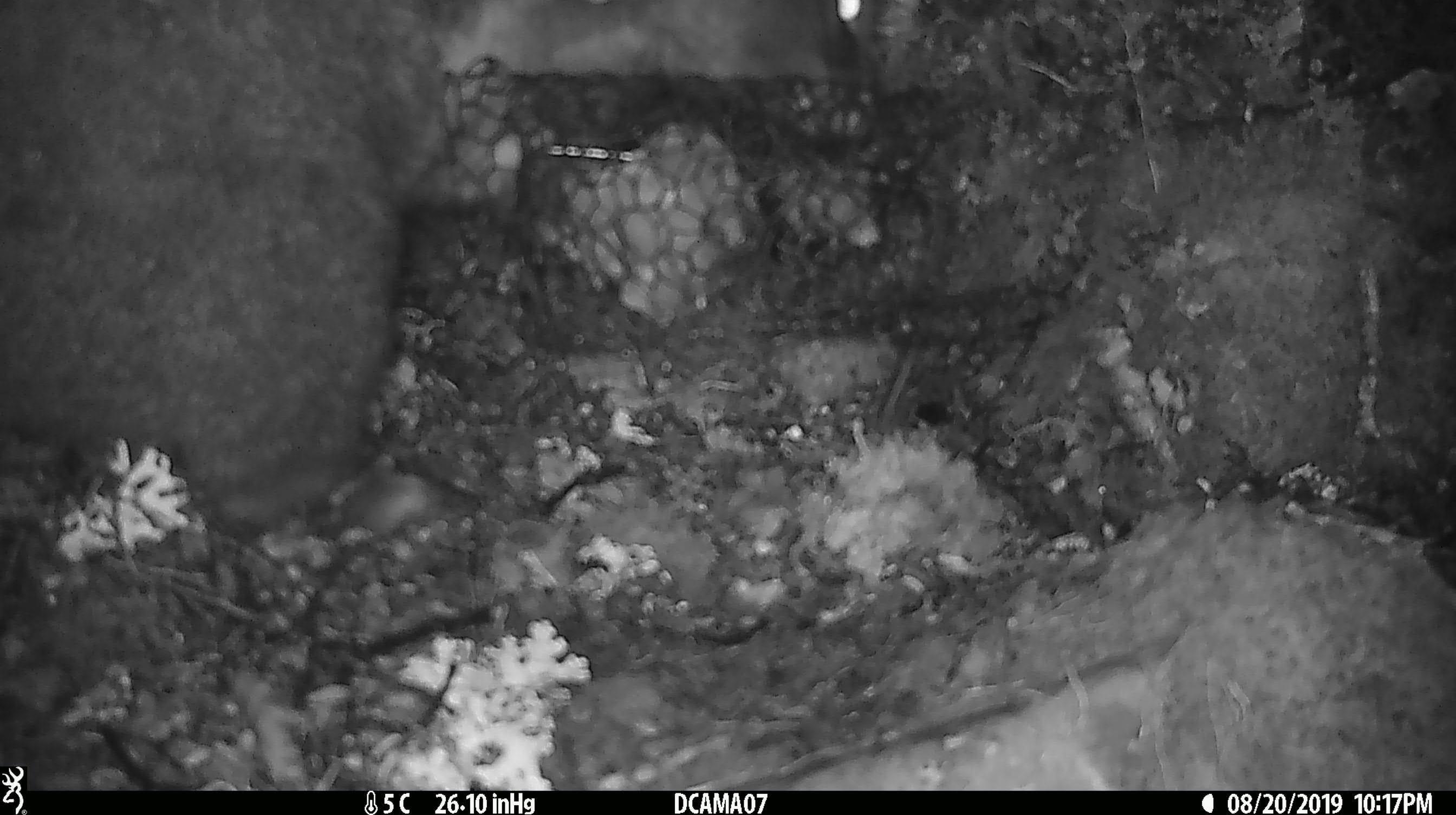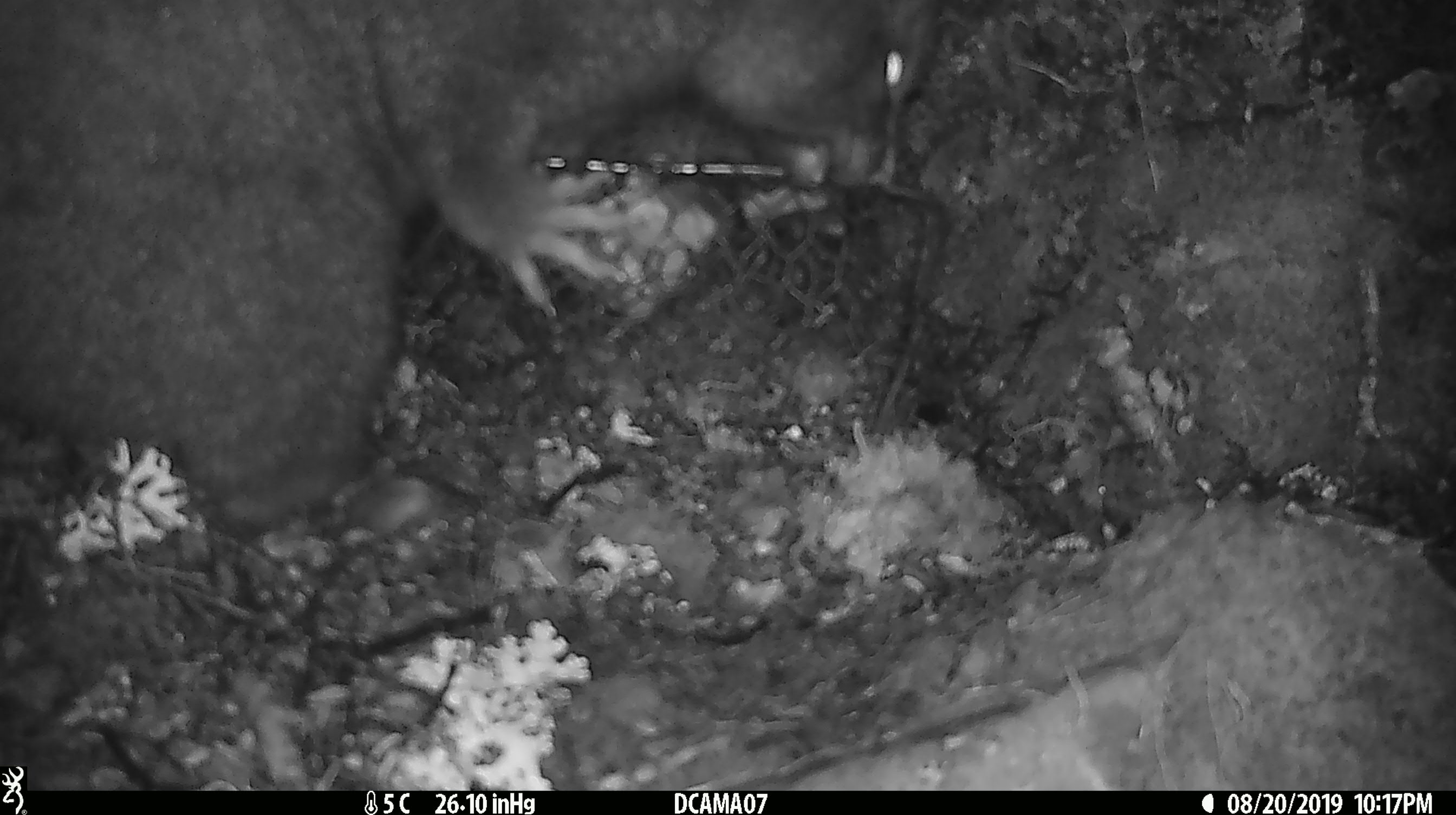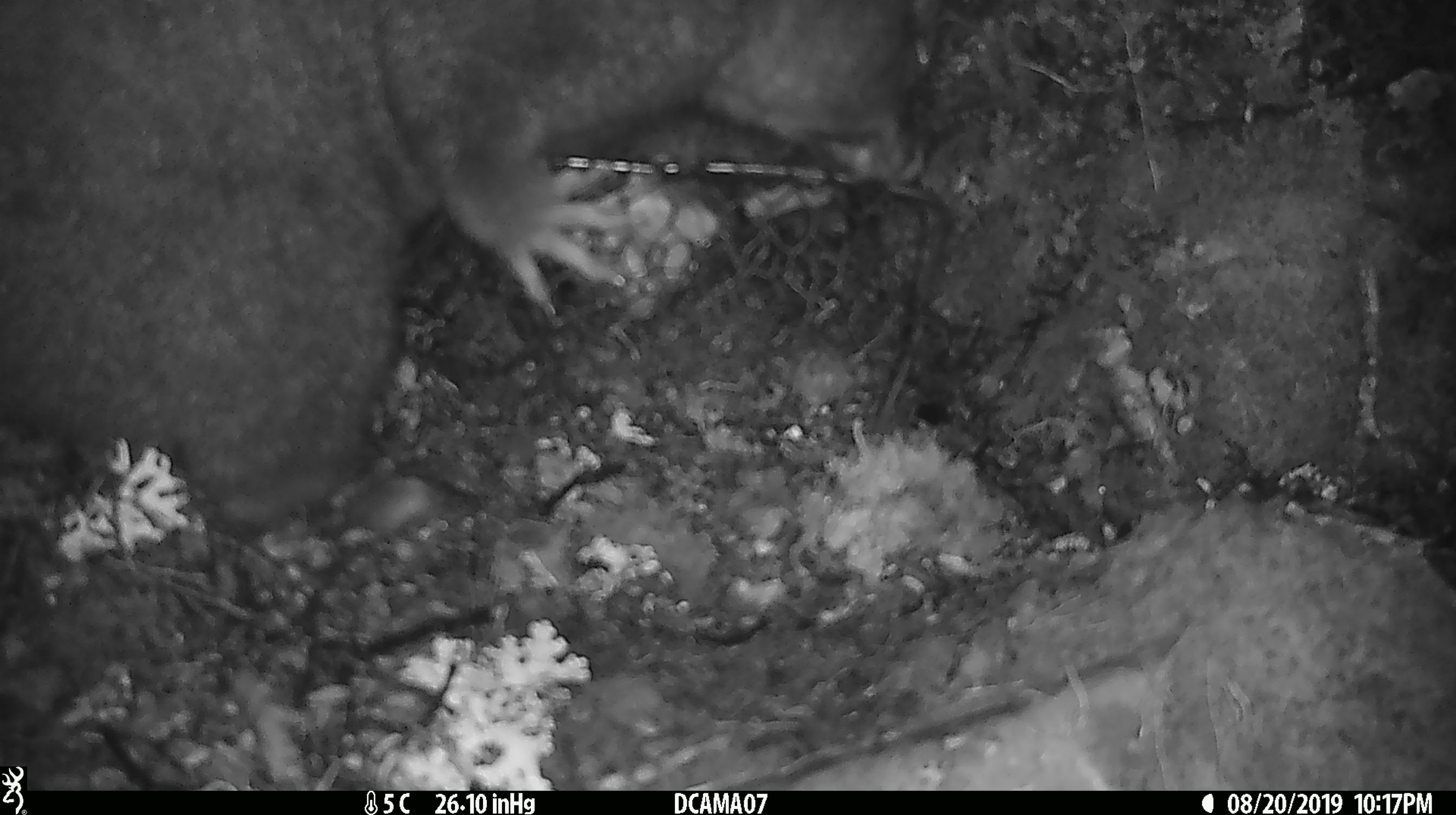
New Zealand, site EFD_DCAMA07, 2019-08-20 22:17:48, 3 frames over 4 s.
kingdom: Animalia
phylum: Chordata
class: Mammalia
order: Diprotodontia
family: Phalangeridae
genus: Trichosurus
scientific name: Trichosurus vulpecula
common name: common brushtail possum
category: possum